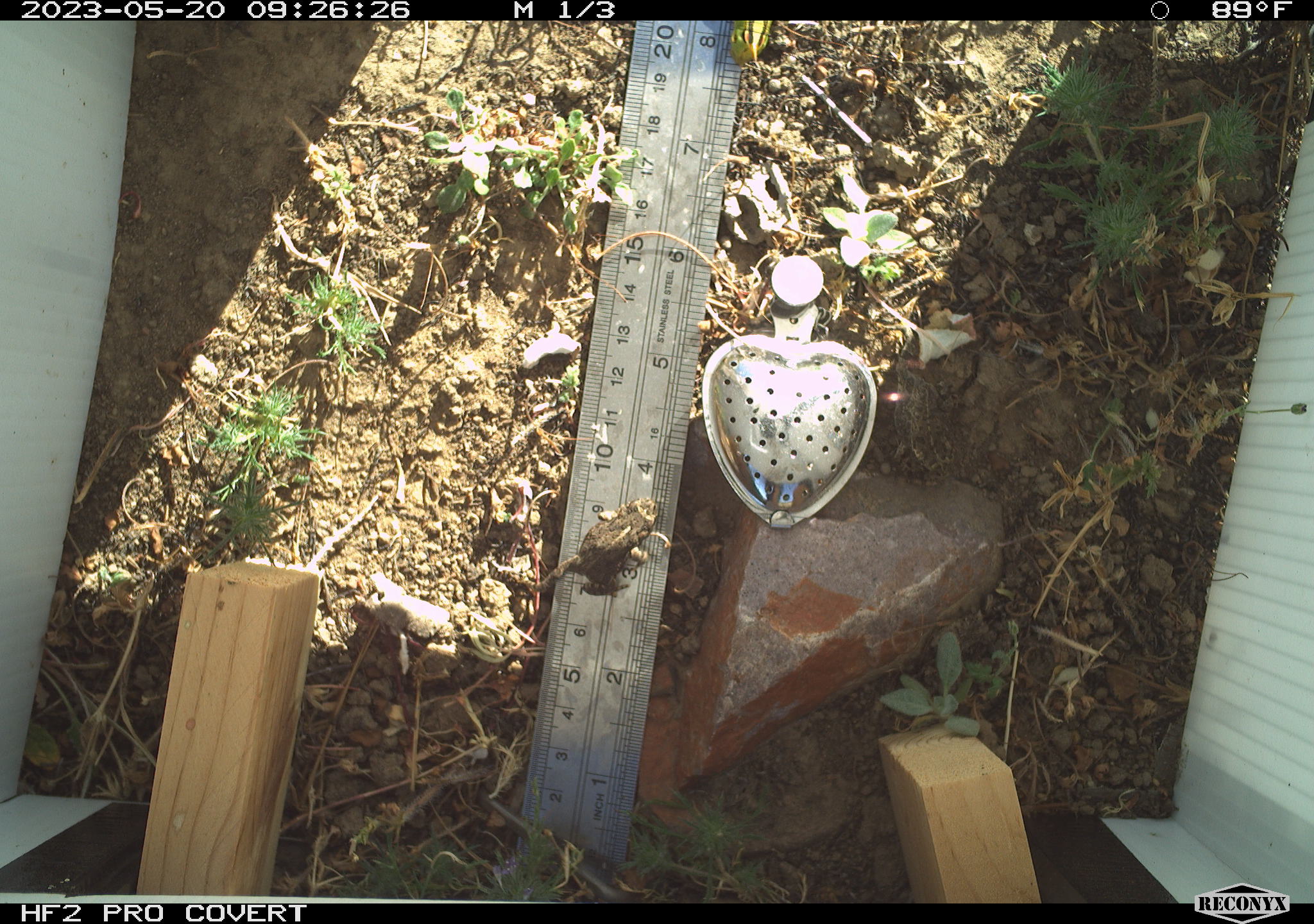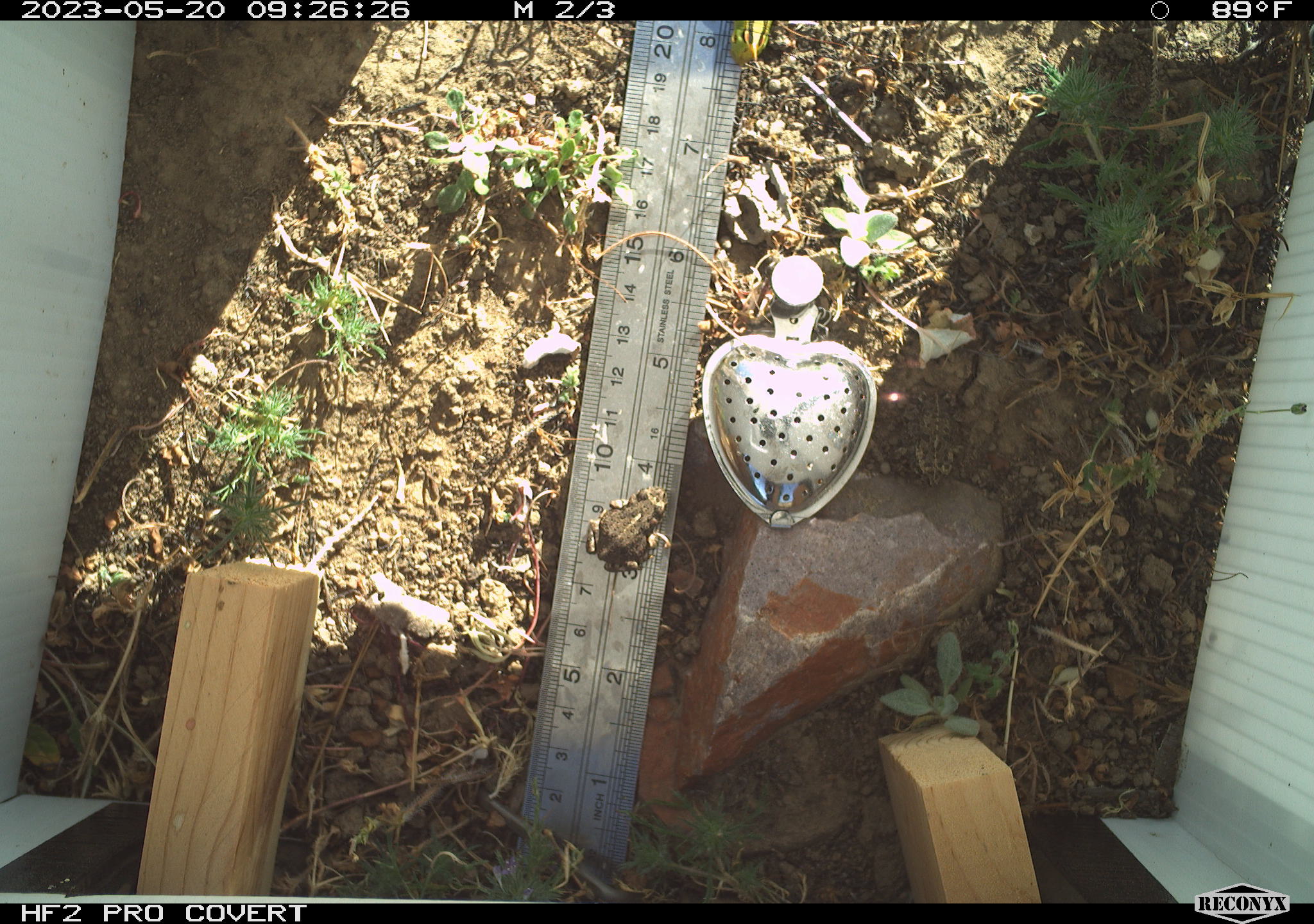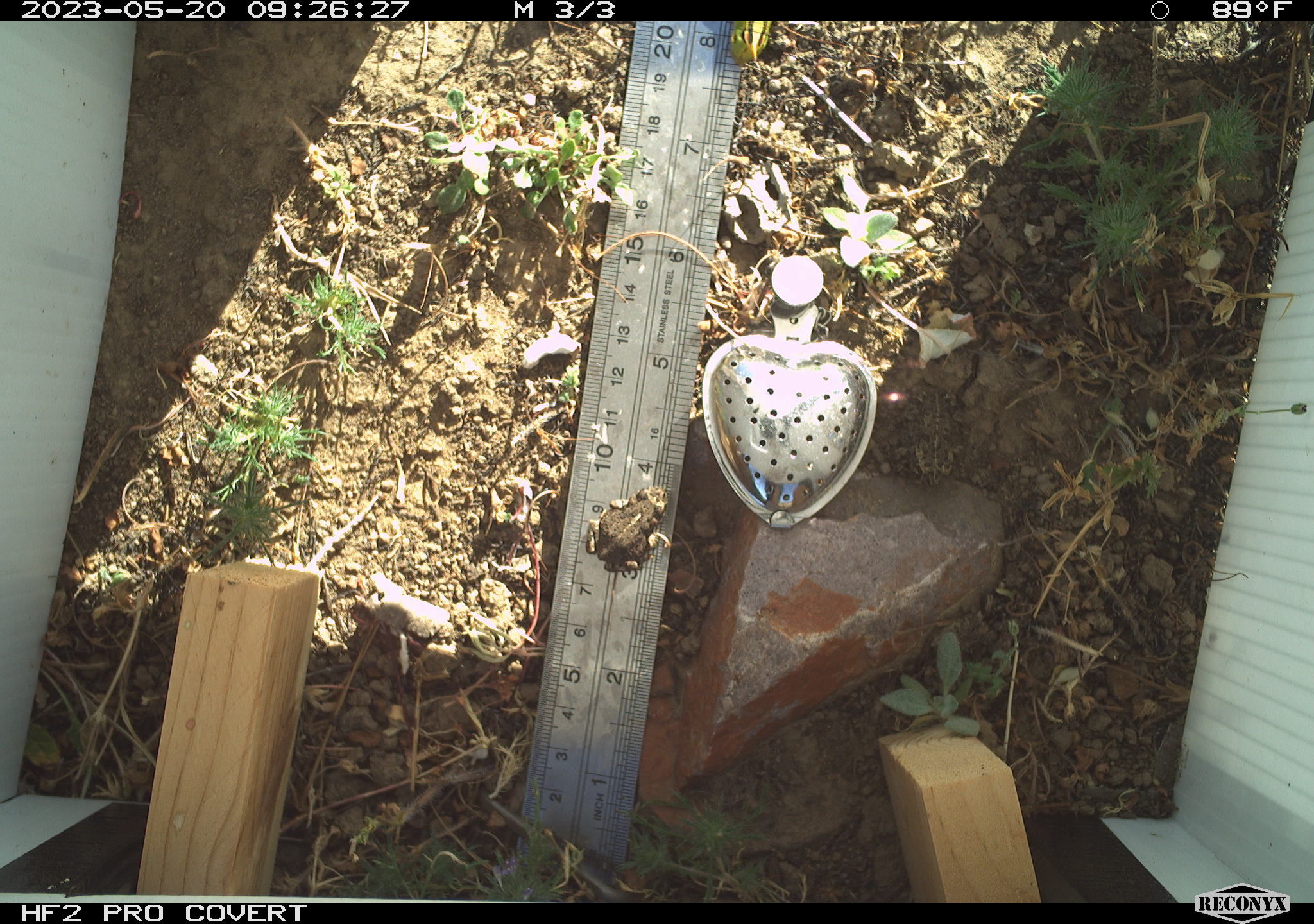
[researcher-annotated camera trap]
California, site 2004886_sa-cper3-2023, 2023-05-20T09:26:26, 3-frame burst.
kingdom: Animalia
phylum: Chordata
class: Amphibia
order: Anura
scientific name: Anura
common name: frogs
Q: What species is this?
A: Frogs (Anura).